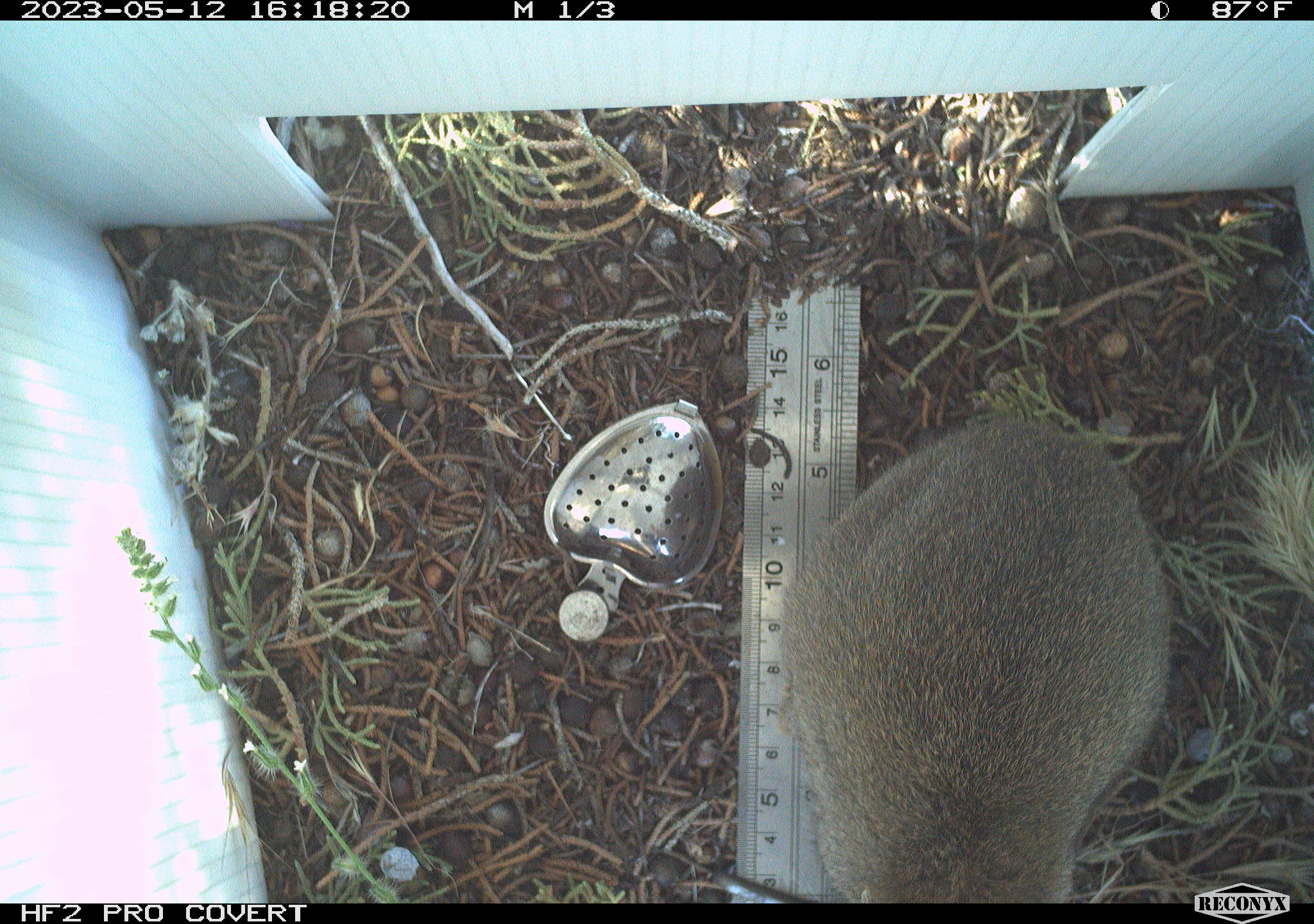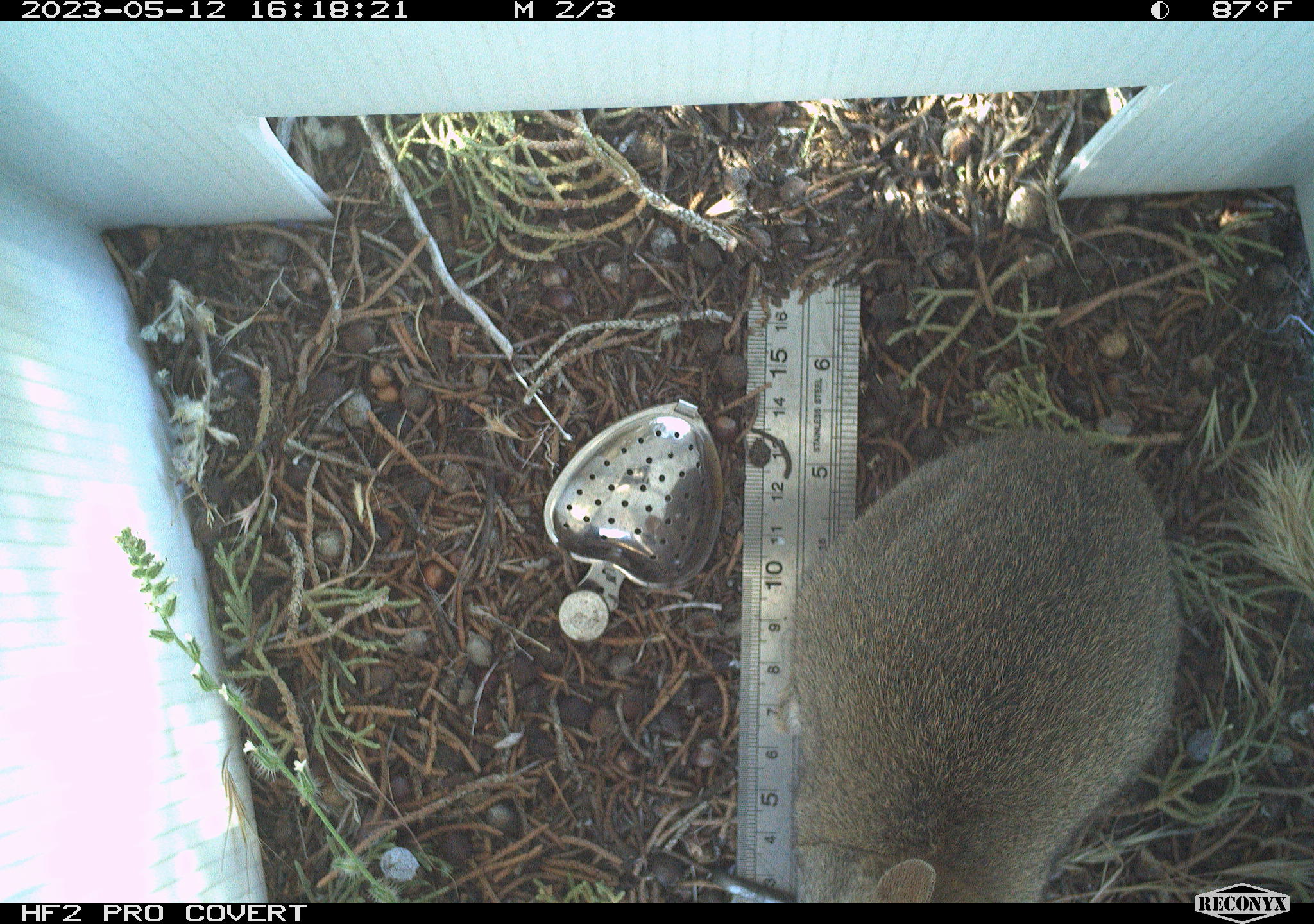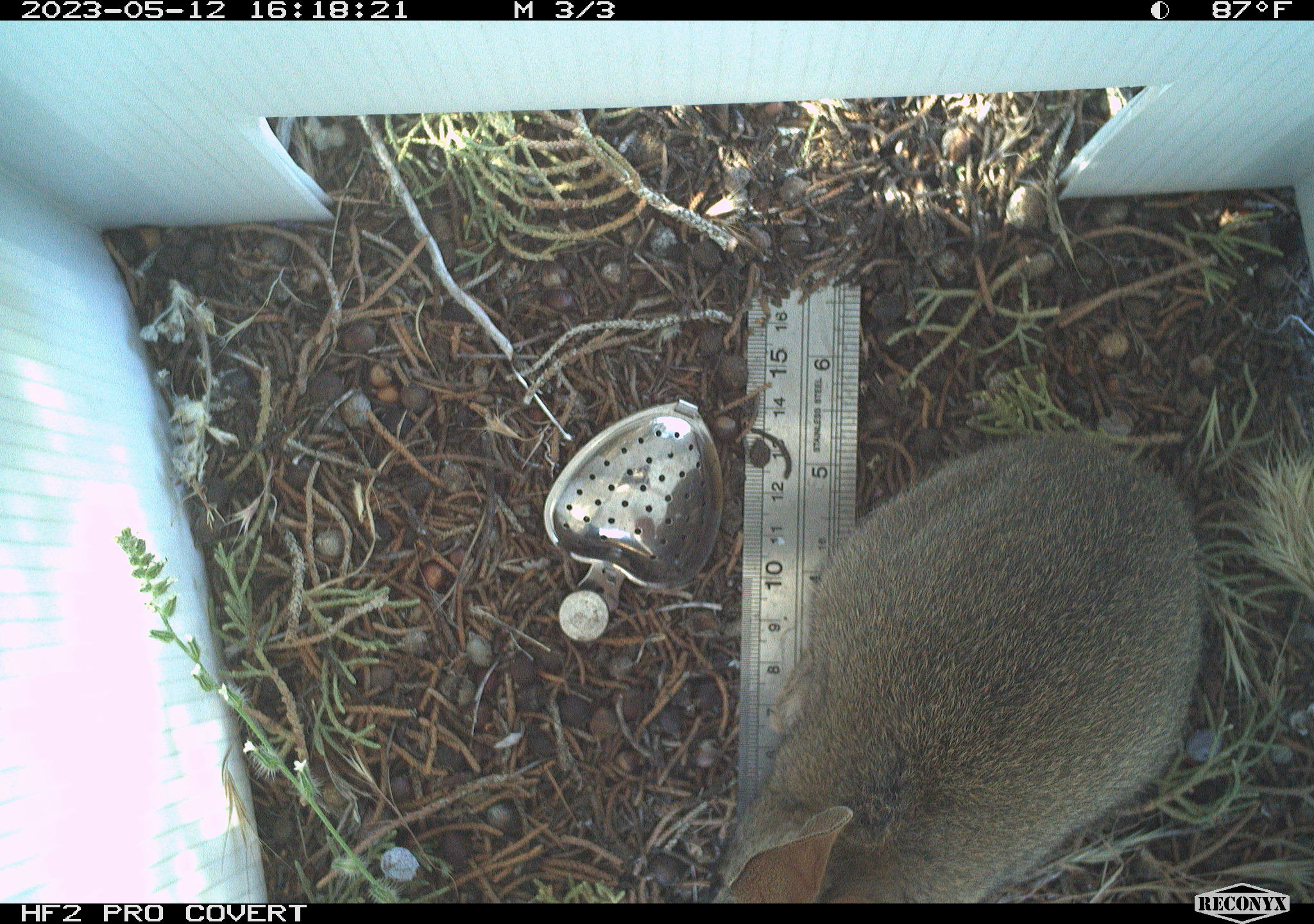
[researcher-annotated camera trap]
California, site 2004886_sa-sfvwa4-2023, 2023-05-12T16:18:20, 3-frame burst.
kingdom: Animalia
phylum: Chordata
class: Mammalia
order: Lagomorpha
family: Leporidae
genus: Sylvilagus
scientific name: Sylvilagus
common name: cottontail rabbits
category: sylvilagus species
Sylvilagus species (cottontail rabbits) (Sylvilagus).